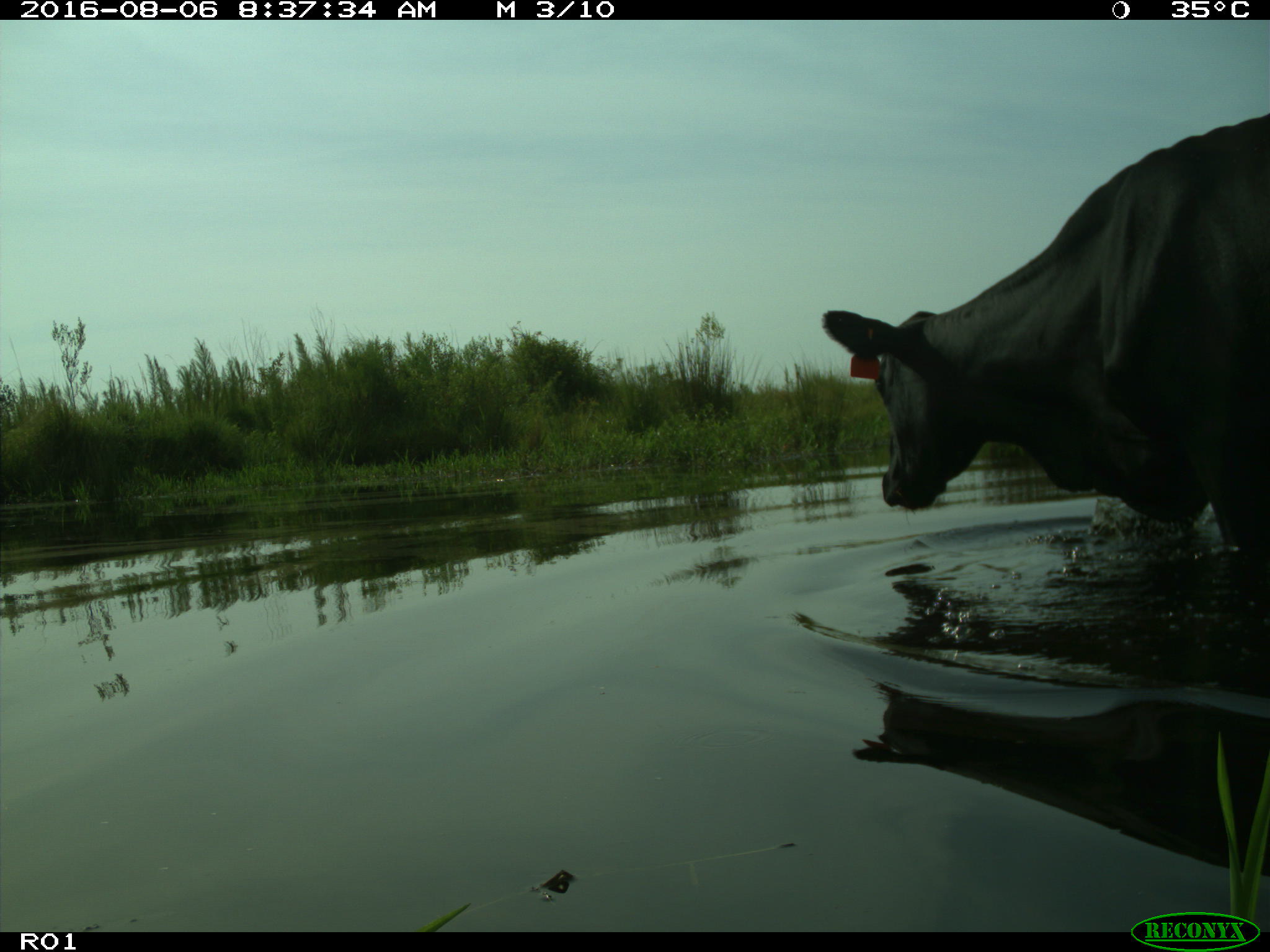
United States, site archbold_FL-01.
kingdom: Animalia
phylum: Chordata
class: Mammalia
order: Artiodactyla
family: Bovidae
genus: Bos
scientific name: Bos taurus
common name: domestic cow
Bos taurus (domestic cow).